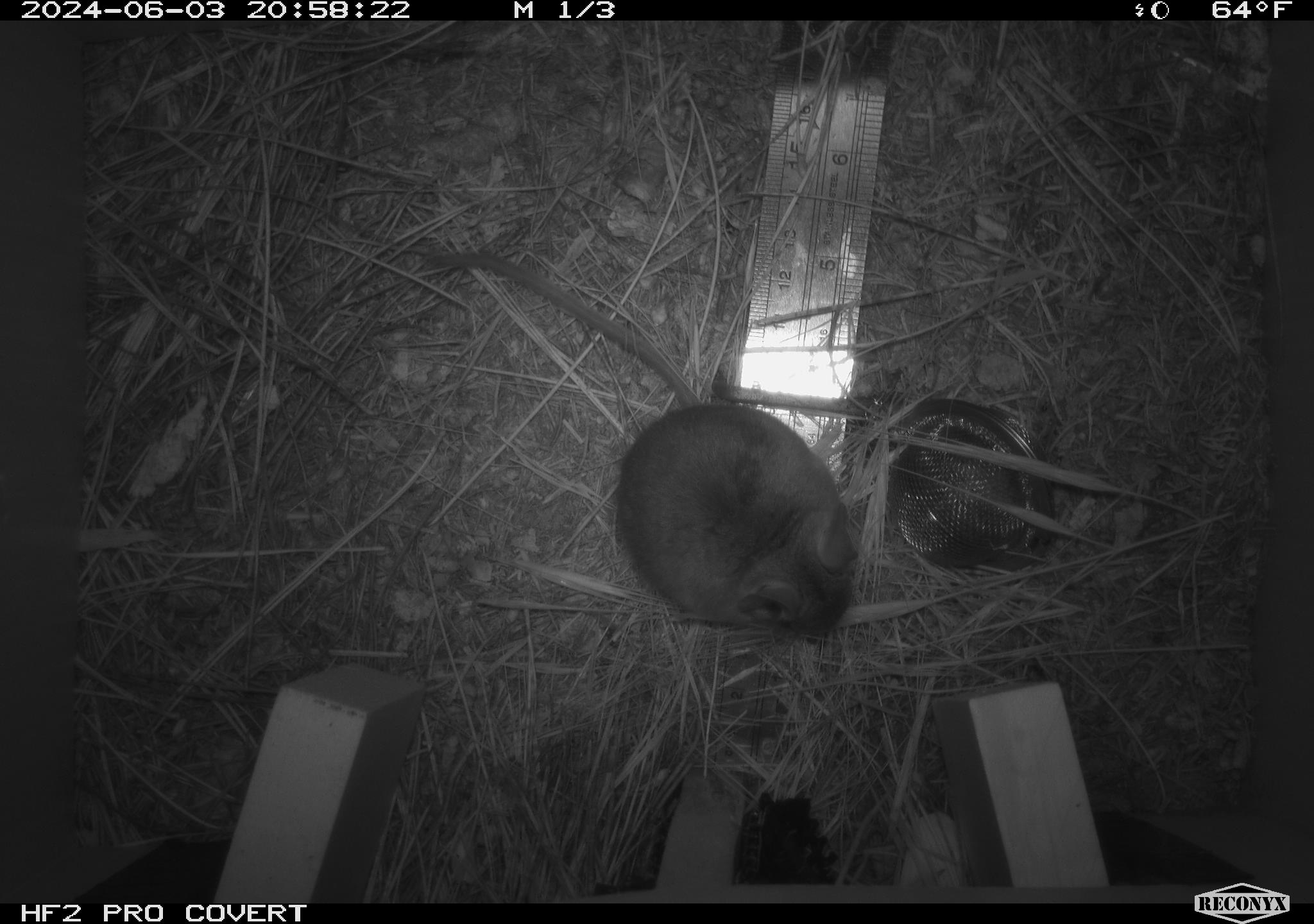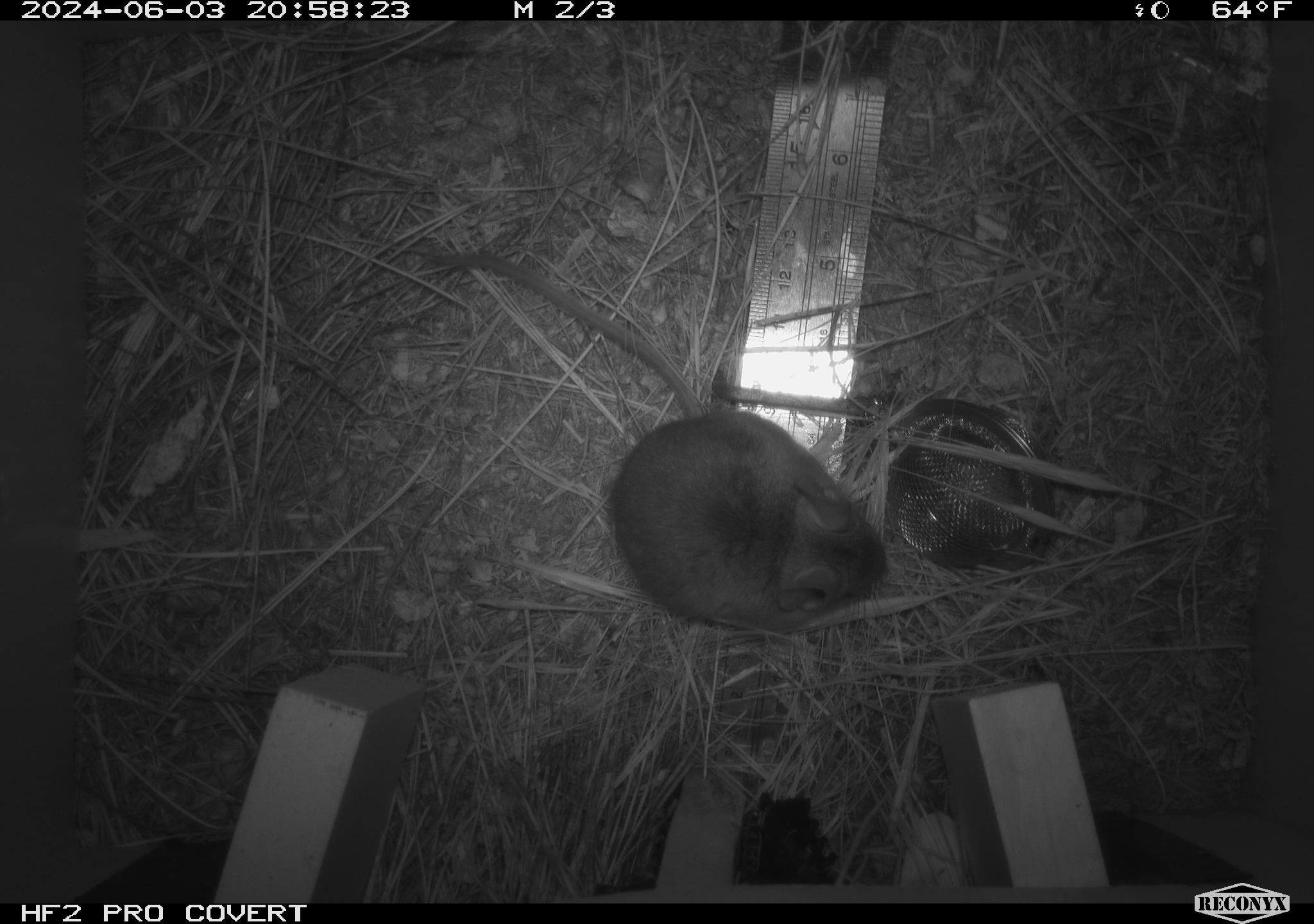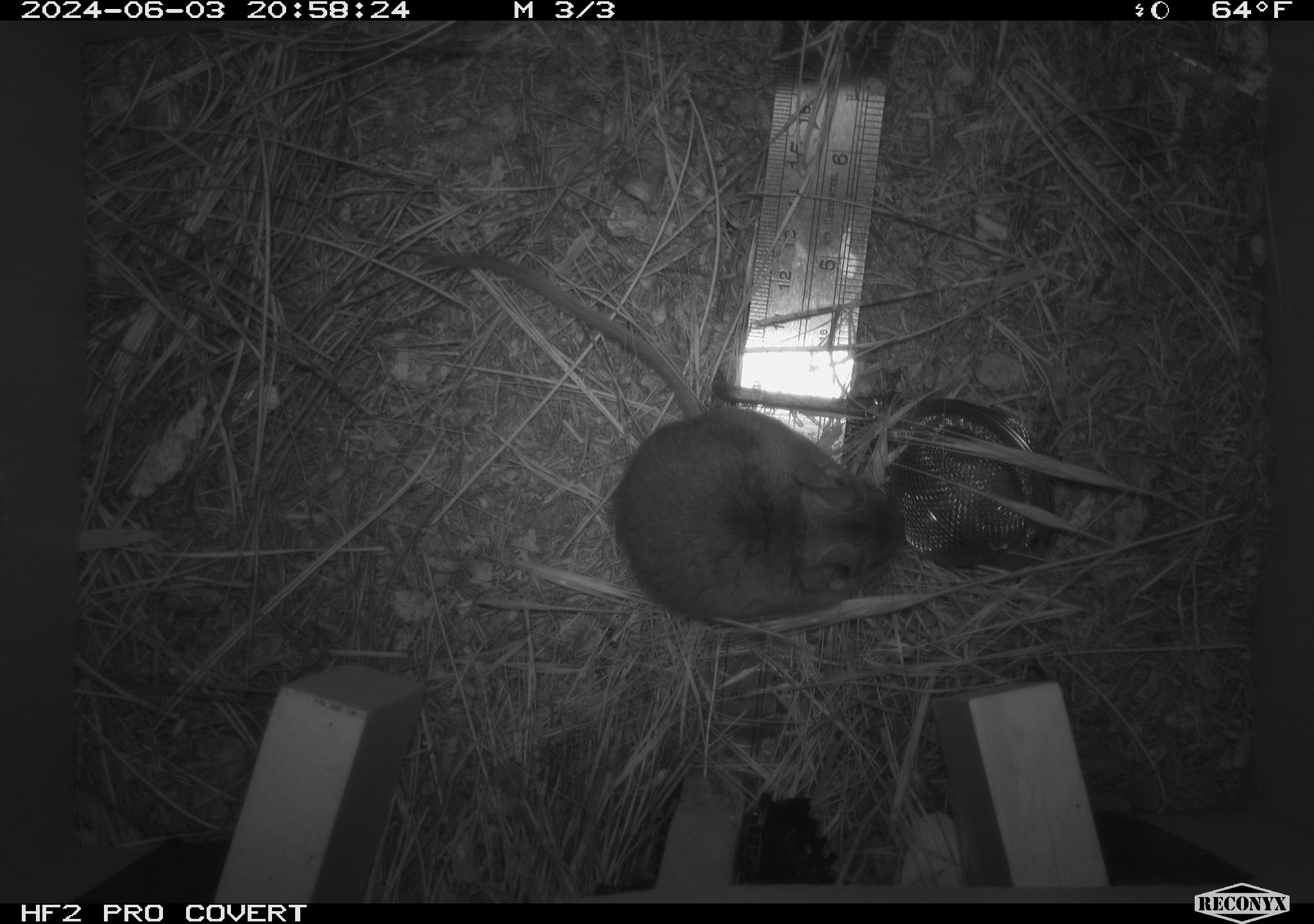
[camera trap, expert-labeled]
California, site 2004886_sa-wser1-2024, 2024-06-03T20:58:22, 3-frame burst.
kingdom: Animalia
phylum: Chordata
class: Mammalia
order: Rodentia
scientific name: Rodentia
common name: mouse species